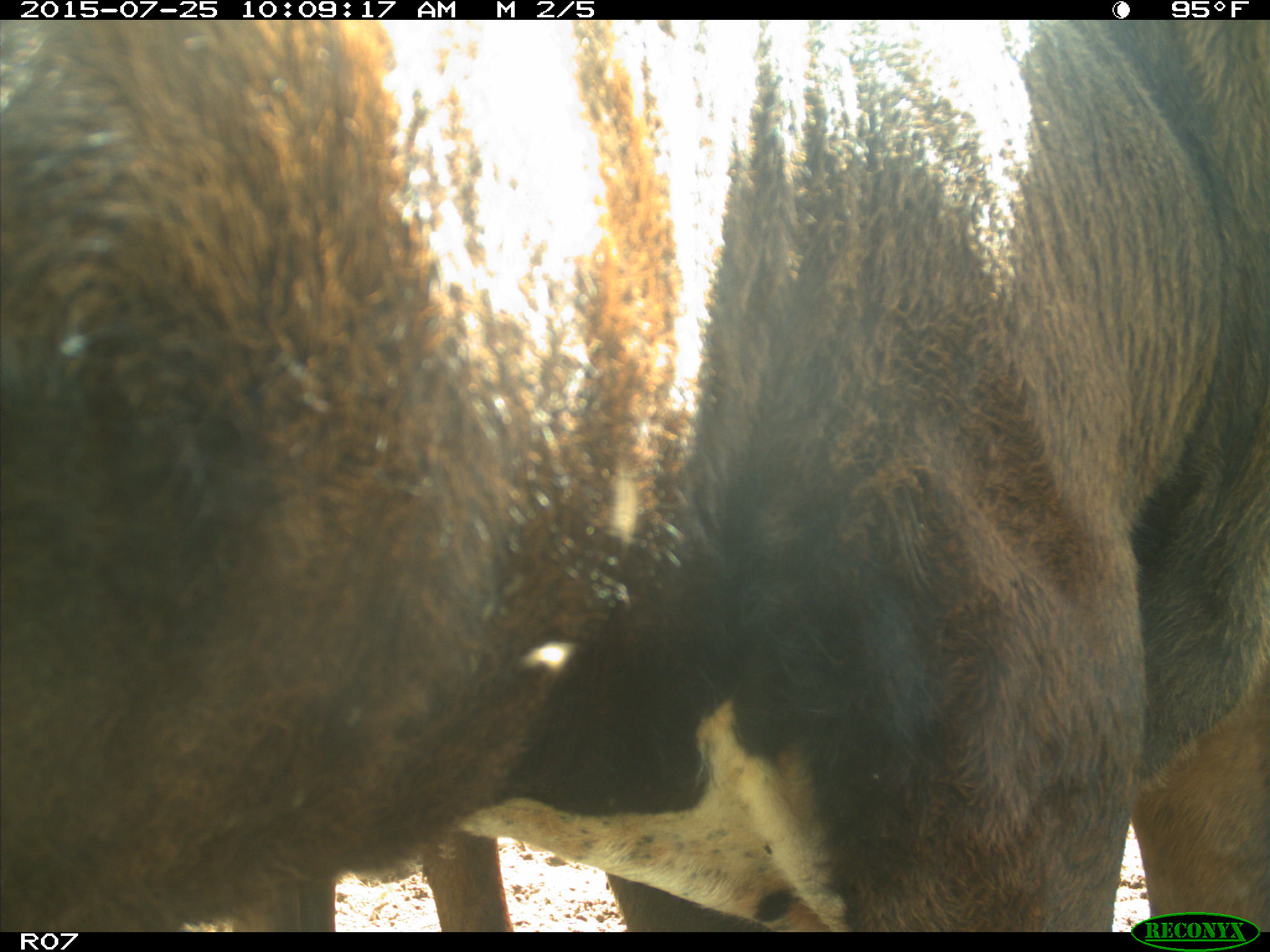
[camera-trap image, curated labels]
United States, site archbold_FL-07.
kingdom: Animalia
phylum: Chordata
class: Mammalia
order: Artiodactyla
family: Bovidae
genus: Bos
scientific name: Bos taurus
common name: domestic cow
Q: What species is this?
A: Bos taurus (domestic cow).